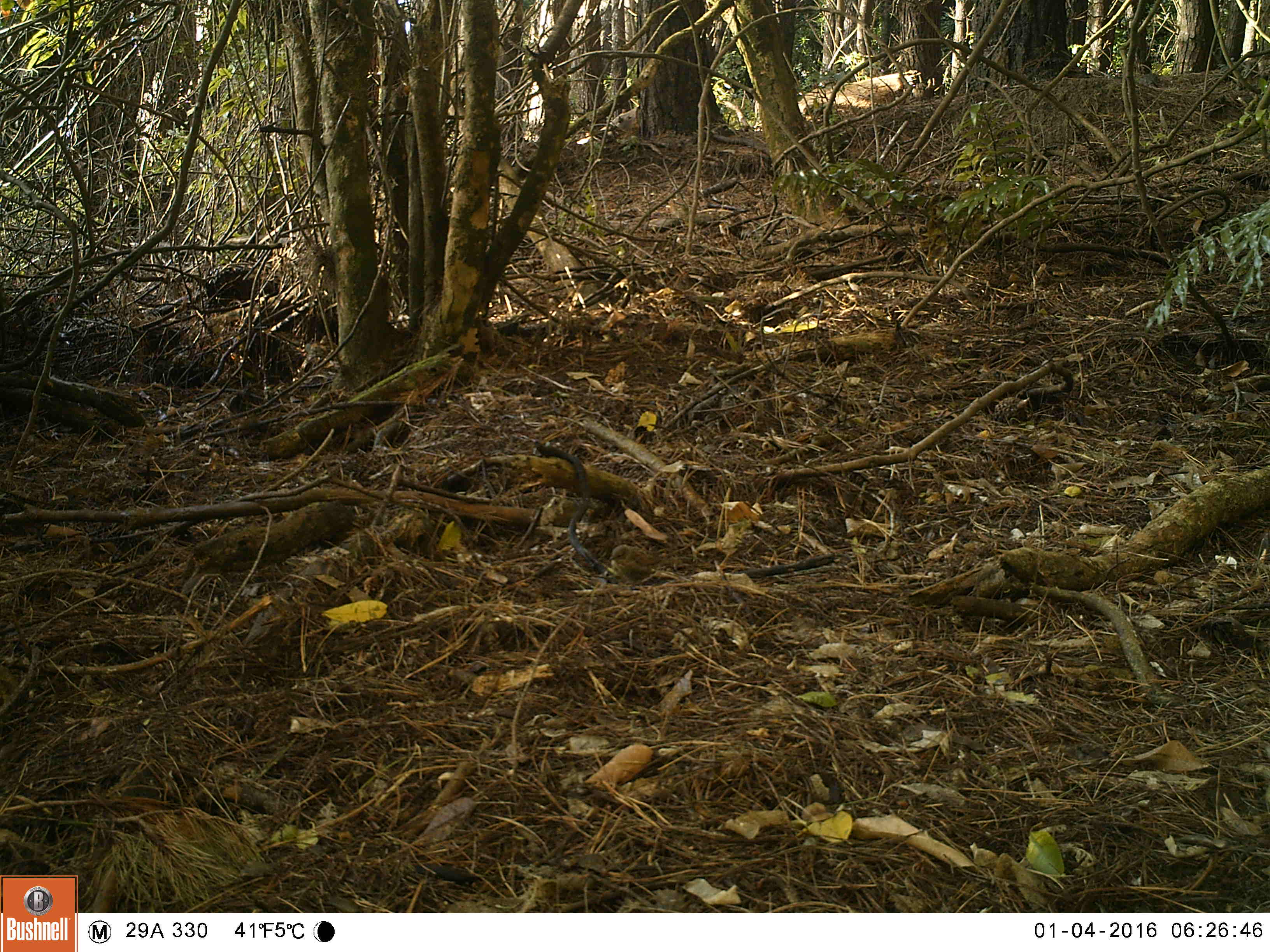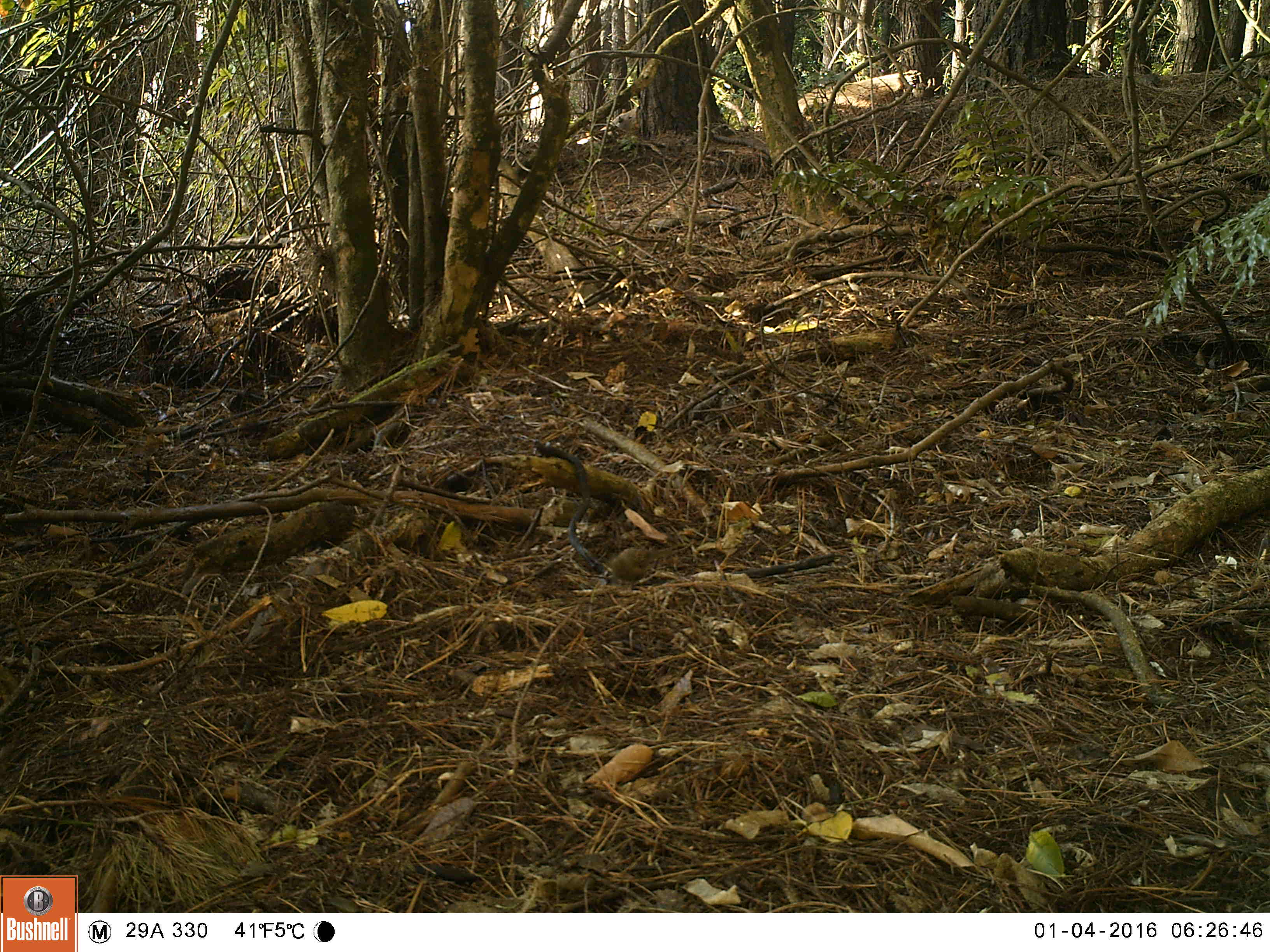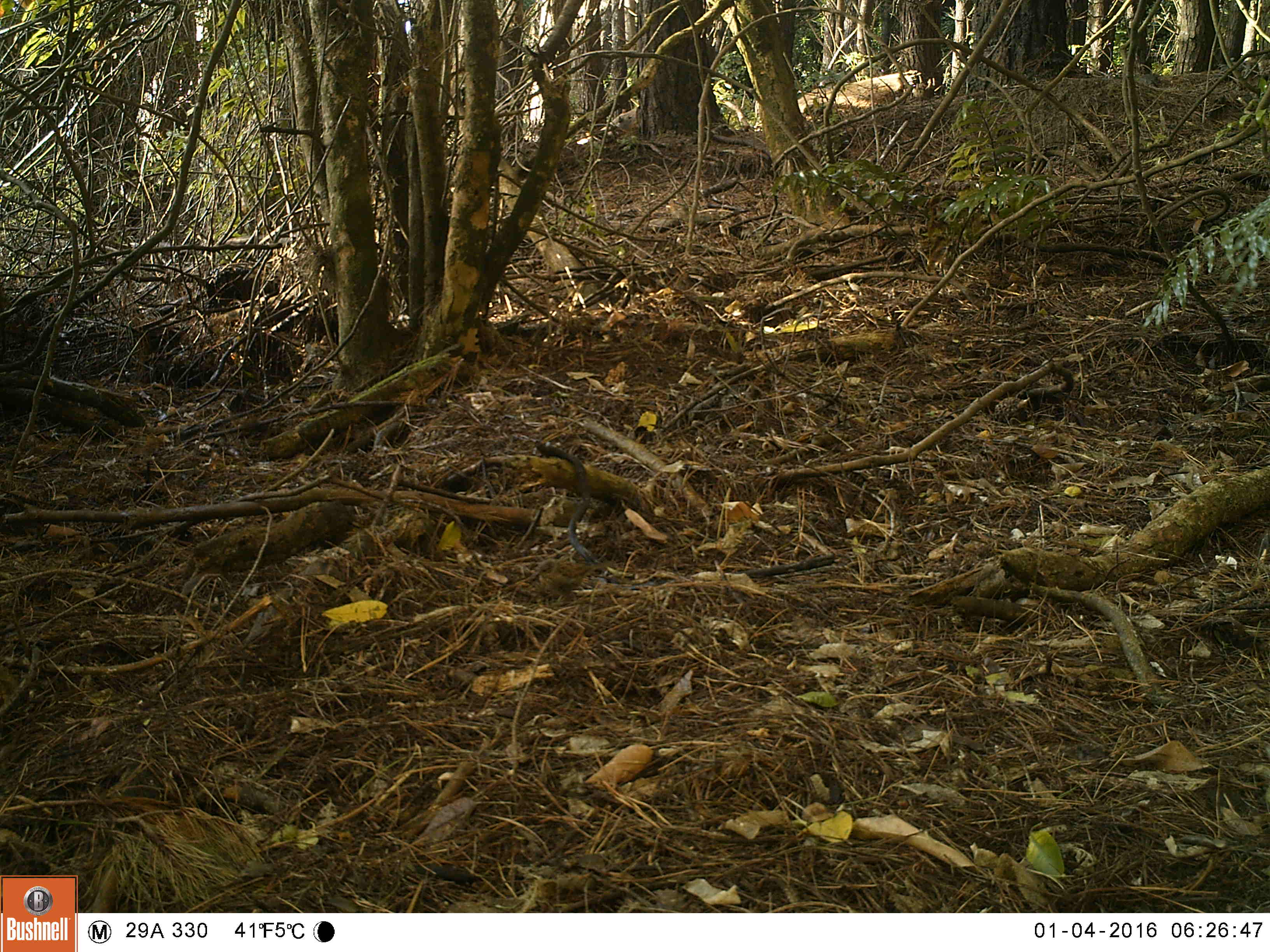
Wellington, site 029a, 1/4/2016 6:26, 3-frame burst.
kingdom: Animalia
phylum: Chordata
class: Aves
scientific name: Aves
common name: bird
Bird (Aves).